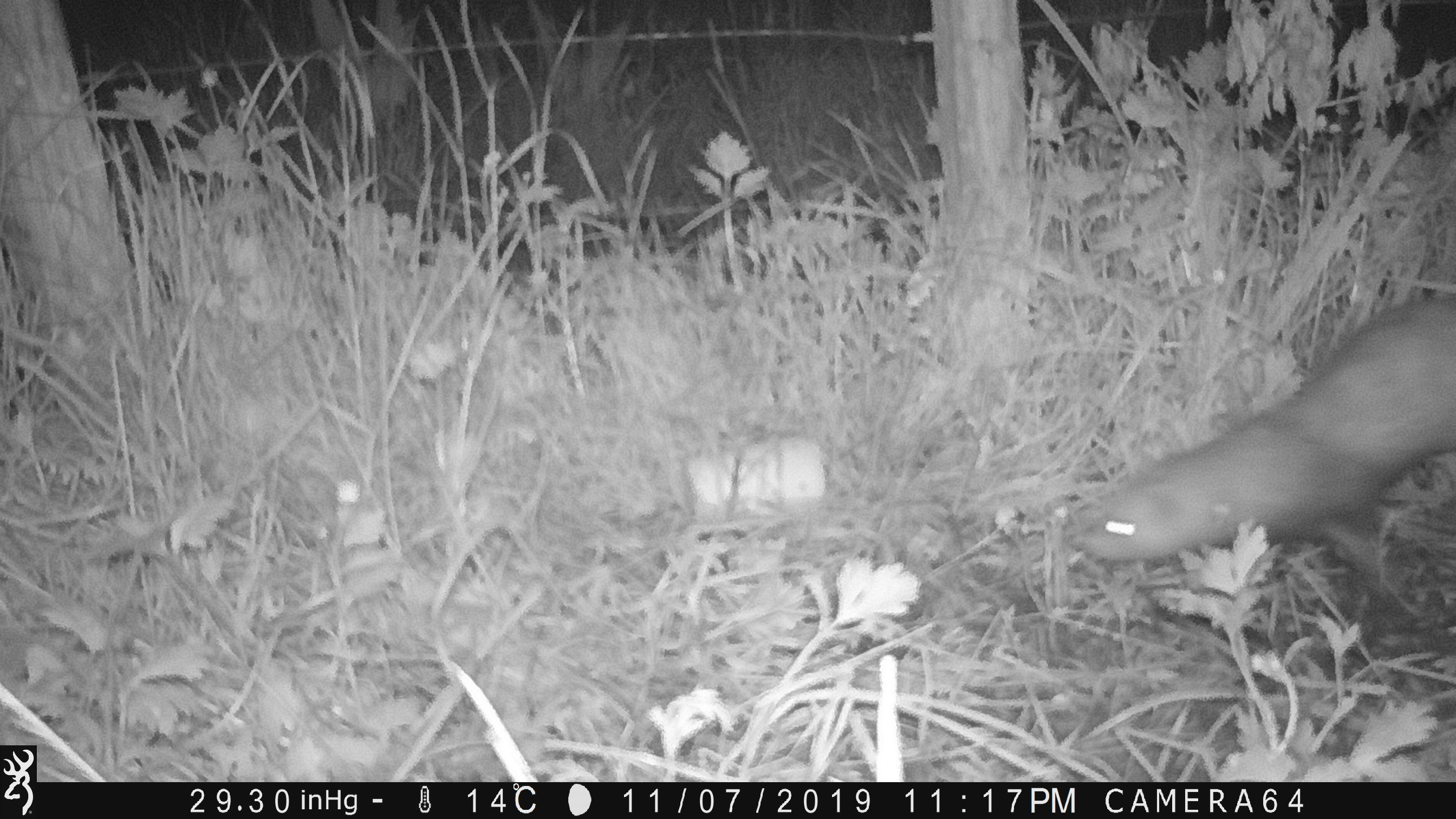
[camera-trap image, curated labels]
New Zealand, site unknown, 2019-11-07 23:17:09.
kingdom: Animalia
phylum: Chordata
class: Mammalia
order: Carnivora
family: Mustelidae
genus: Mustela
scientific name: Mustela furo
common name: ferret